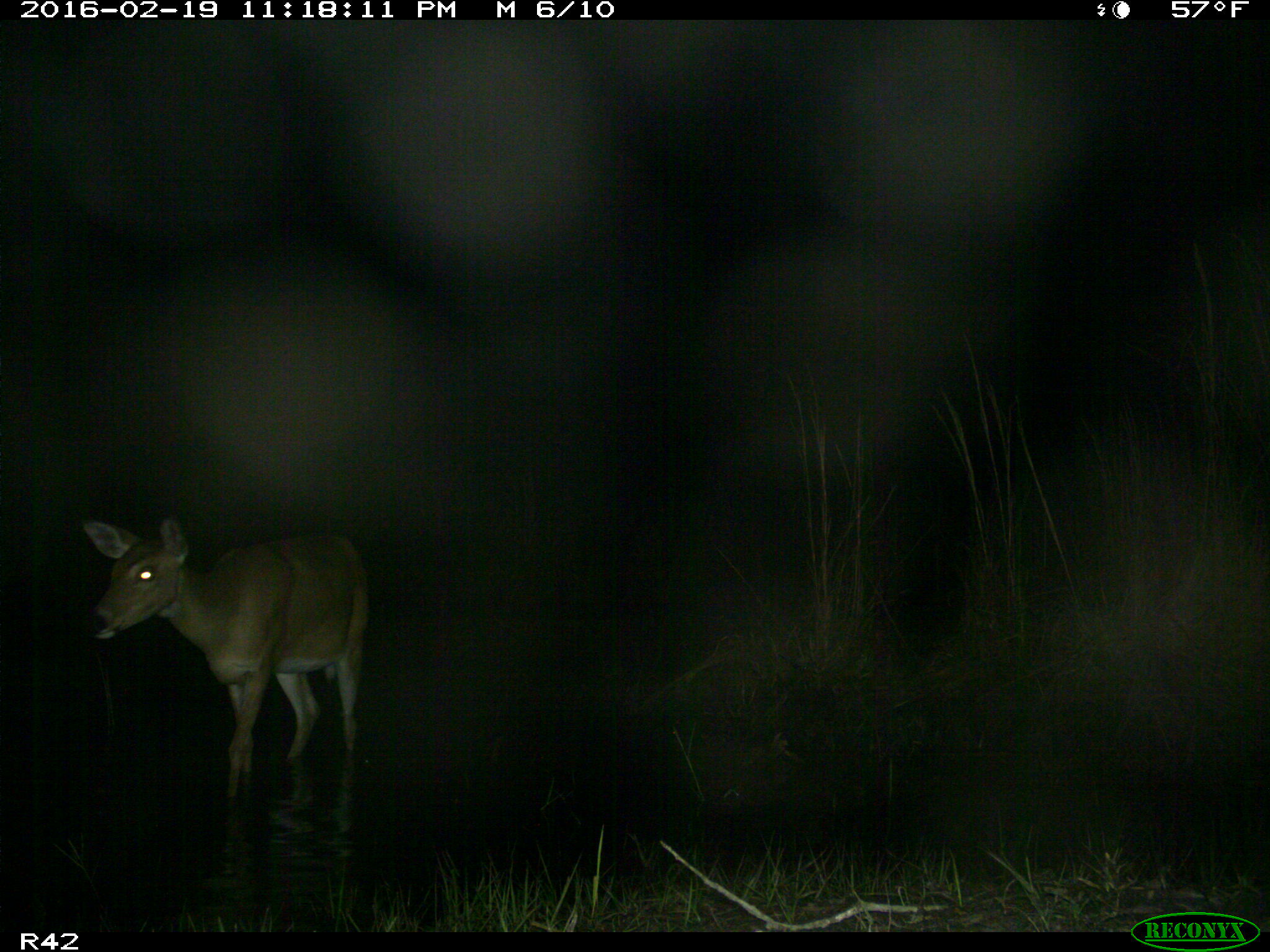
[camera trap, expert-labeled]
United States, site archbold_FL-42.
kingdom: Animalia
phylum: Chordata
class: Mammalia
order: Artiodactyla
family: Cervidae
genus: Odocoileus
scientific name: Odocoileus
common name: deer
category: unidentified deer